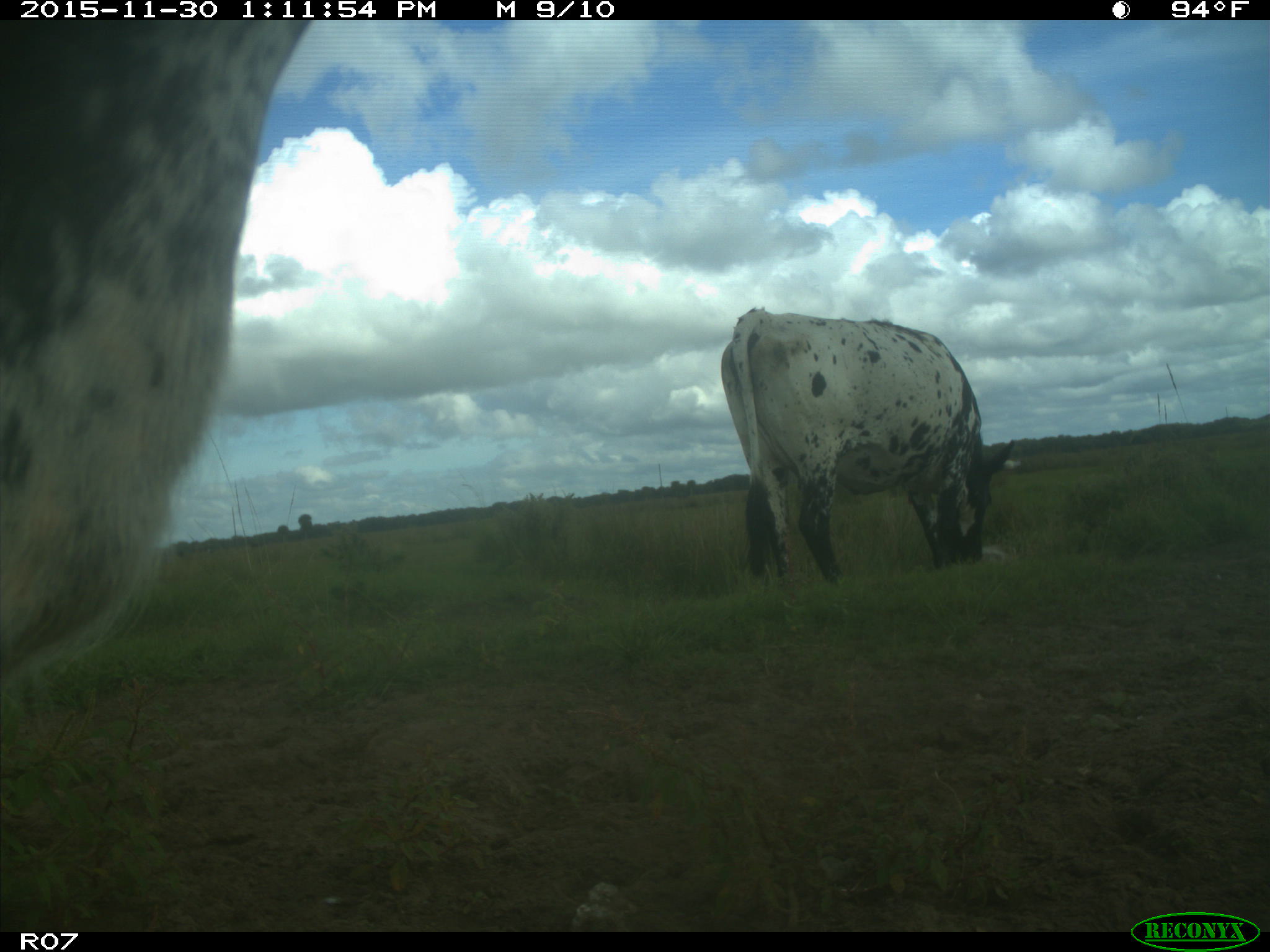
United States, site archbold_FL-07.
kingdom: Animalia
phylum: Chordata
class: Mammalia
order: Artiodactyla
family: Bovidae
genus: Bos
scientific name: Bos taurus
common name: domestic cow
Bos taurus (domestic cow).